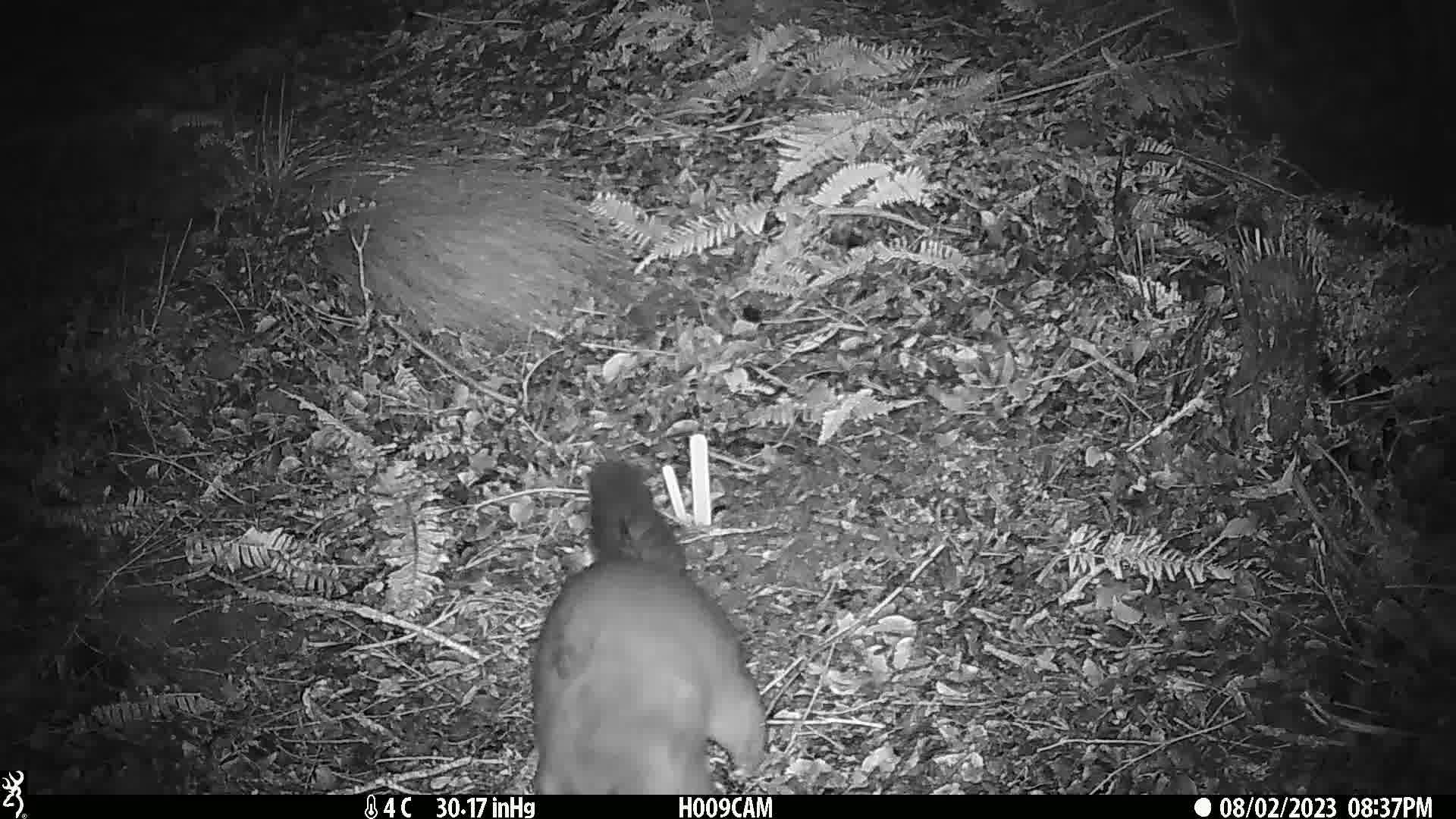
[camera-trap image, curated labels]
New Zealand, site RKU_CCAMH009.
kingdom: Animalia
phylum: Chordata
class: Mammalia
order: Diprotodontia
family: Phalangeridae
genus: Trichosurus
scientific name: Trichosurus vulpecula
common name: common brushtail possum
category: possum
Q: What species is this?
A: Possum (common brushtail possum) (Trichosurus vulpecula).